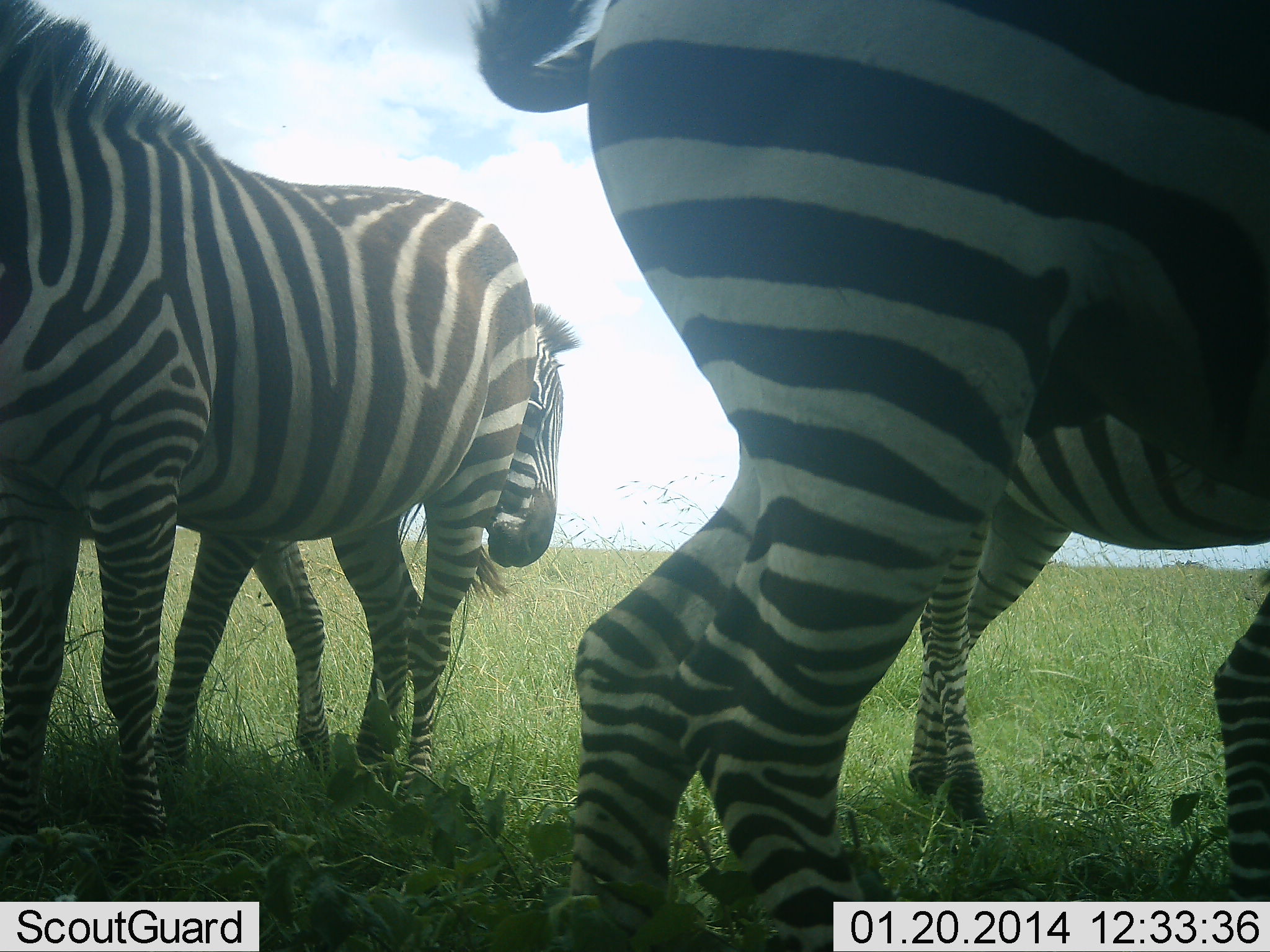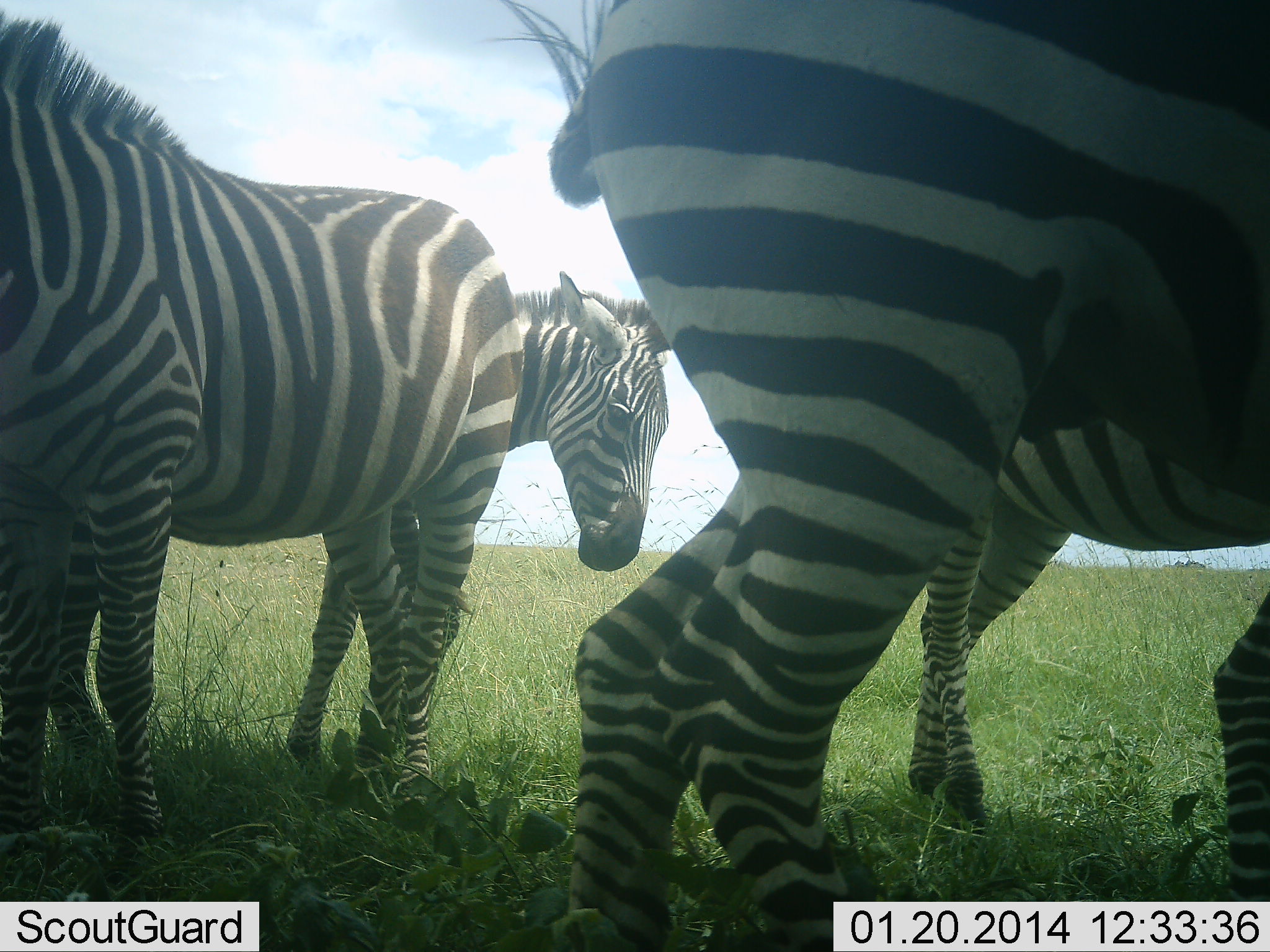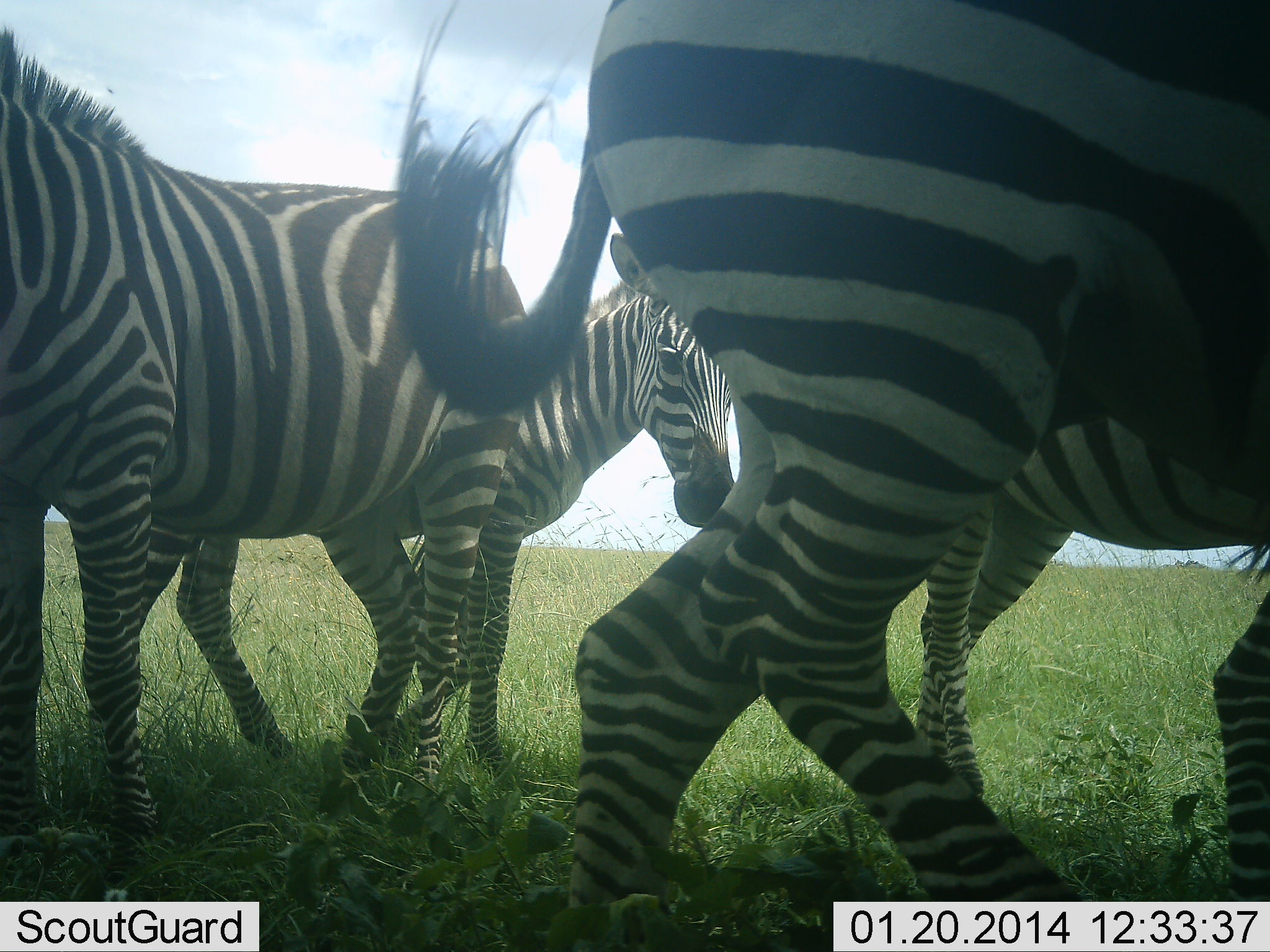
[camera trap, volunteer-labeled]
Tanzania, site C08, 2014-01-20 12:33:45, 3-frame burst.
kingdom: Animalia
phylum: Chordata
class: Mammalia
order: Perissodactyla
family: Equidae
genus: Equus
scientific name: Equus quagga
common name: plains zebra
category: zebra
Zebra (plains zebra) (Equus quagga), count 4. Behavior (volunteer vote fractions): standing 100%, resting 0%, moving 50%, interacting 10%. Young present (vote fraction): 10%. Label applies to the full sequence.